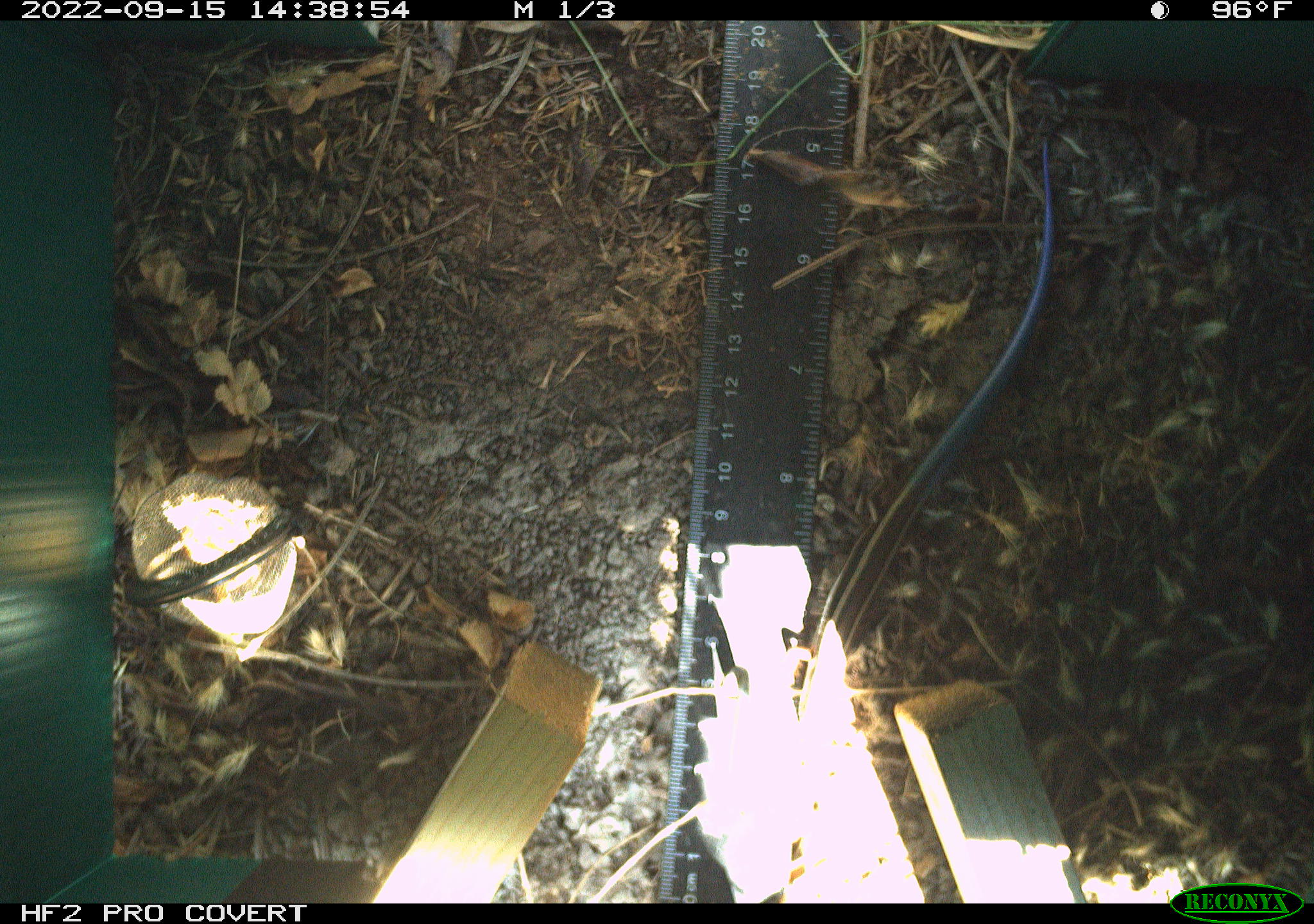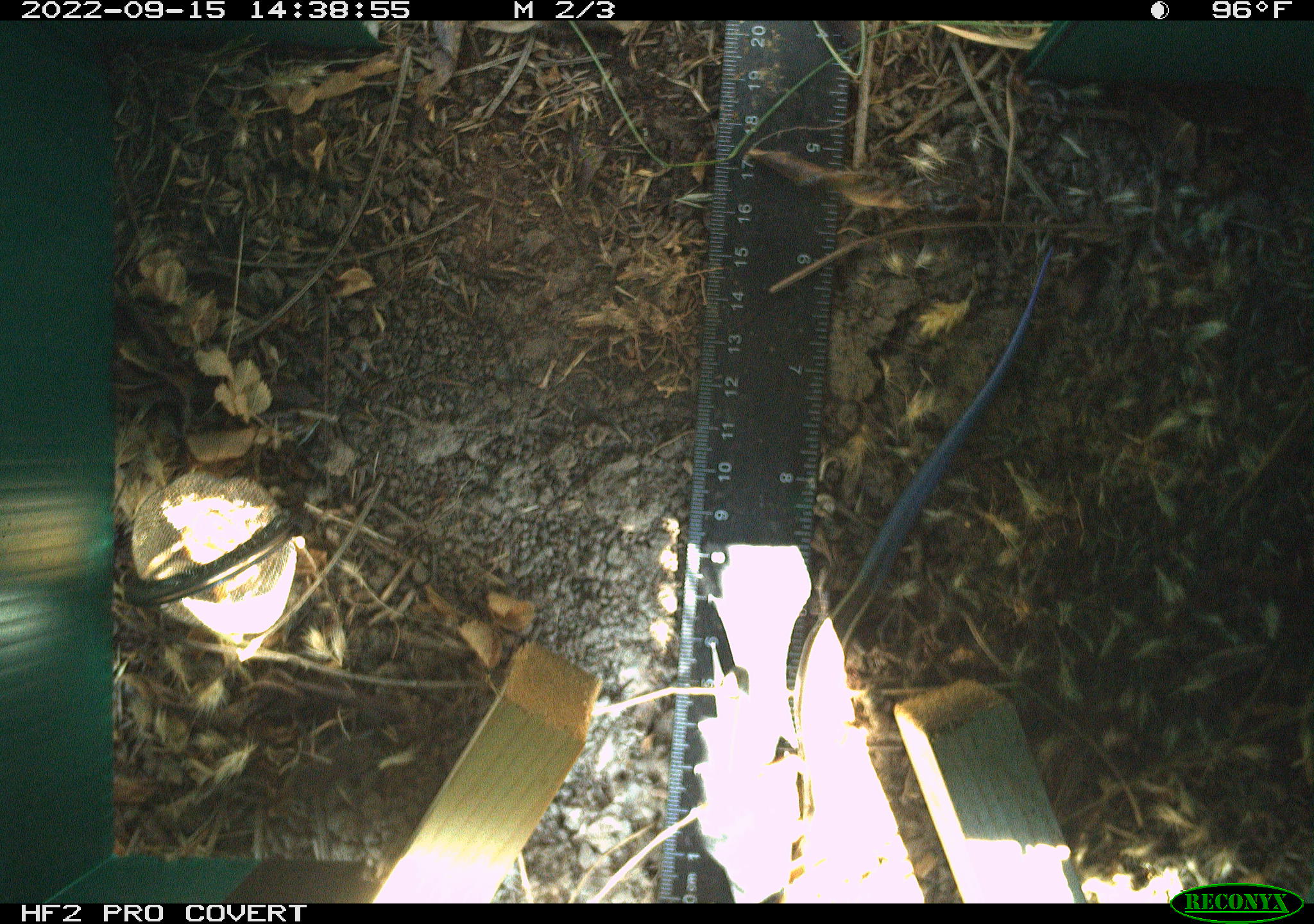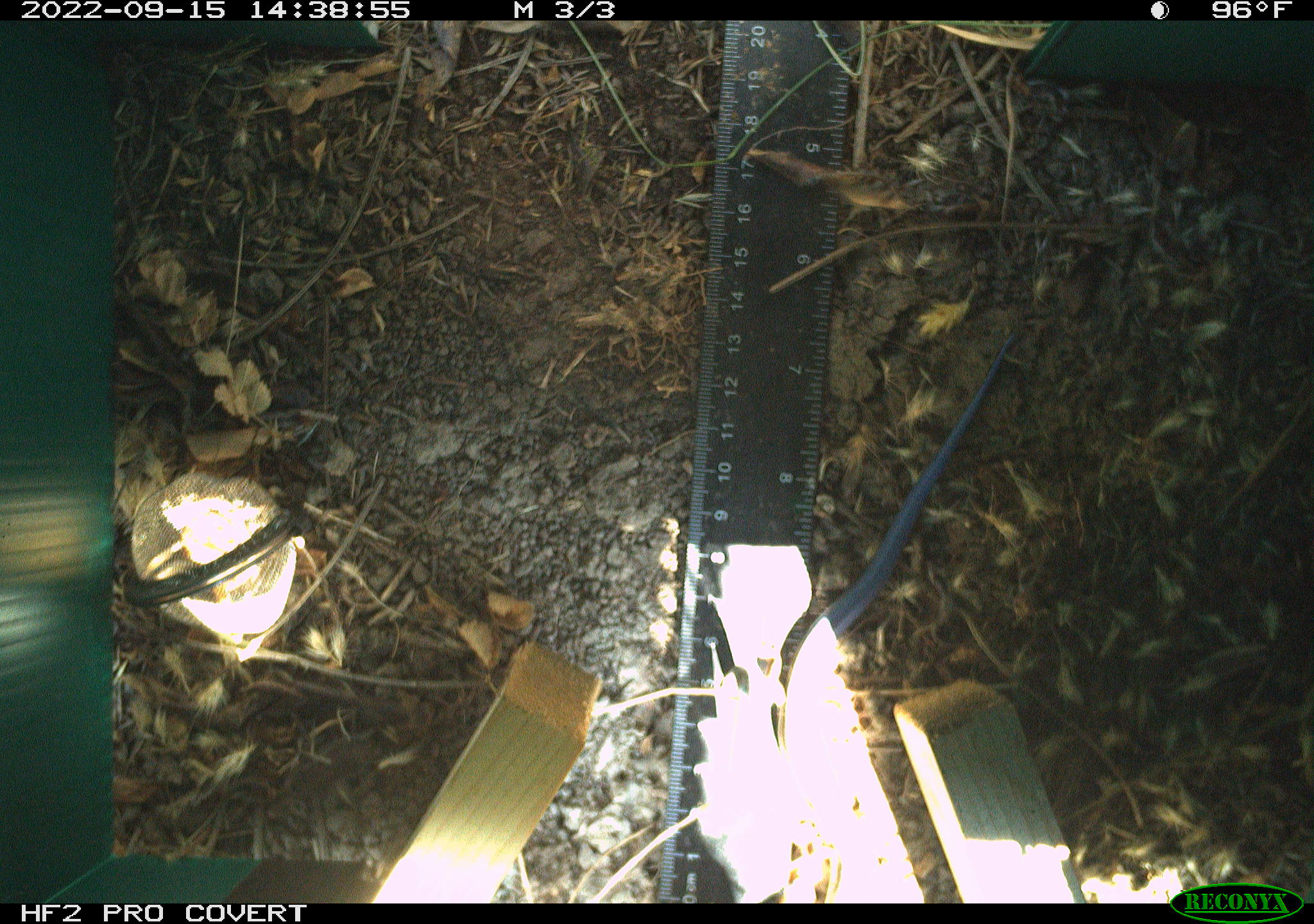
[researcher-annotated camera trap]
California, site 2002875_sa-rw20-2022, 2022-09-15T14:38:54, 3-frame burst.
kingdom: Animalia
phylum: Chordata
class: Reptilia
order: Squamata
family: Scincidae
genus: Plestiodon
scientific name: Plestiodon skiltonianus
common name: western skink